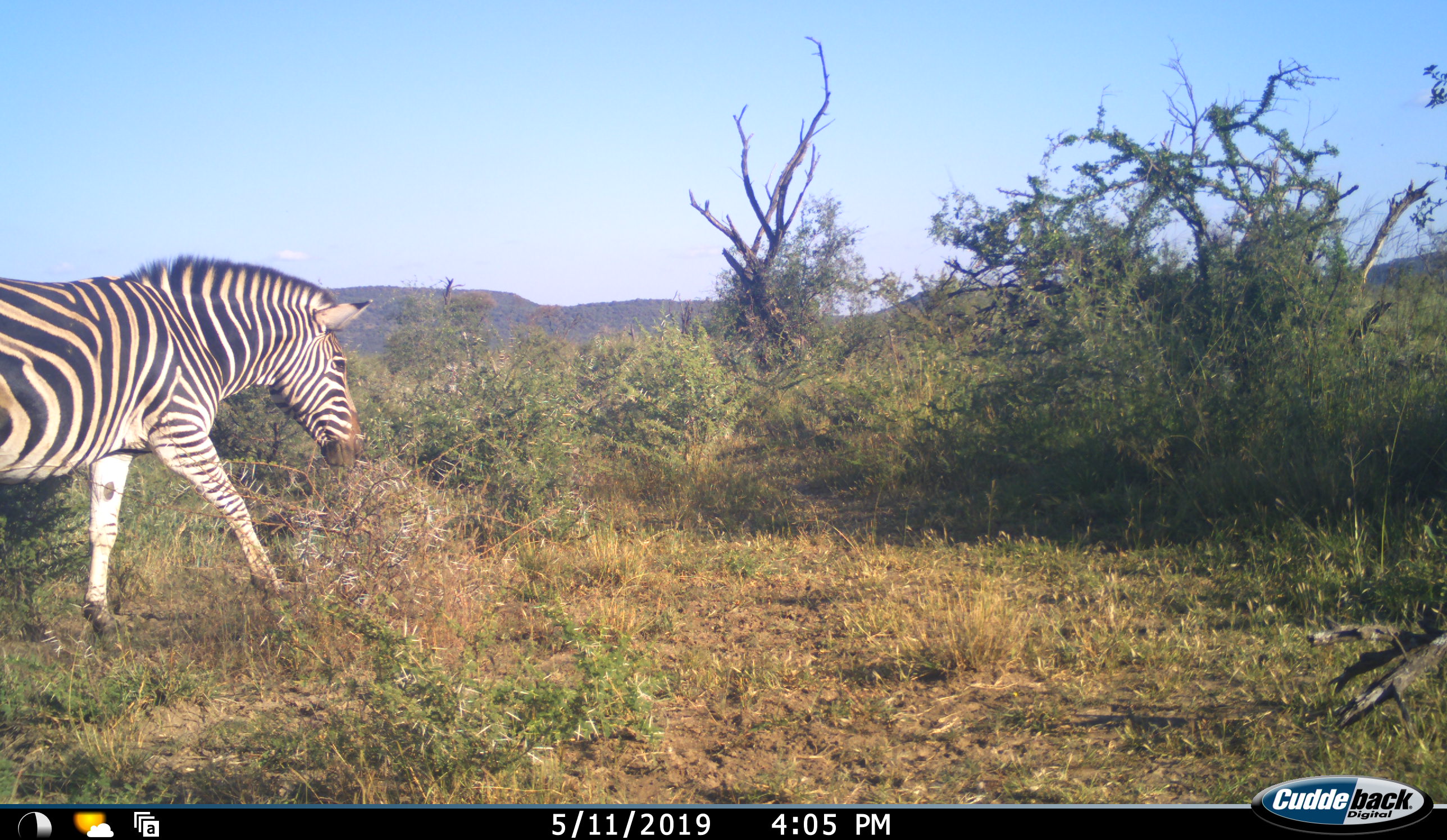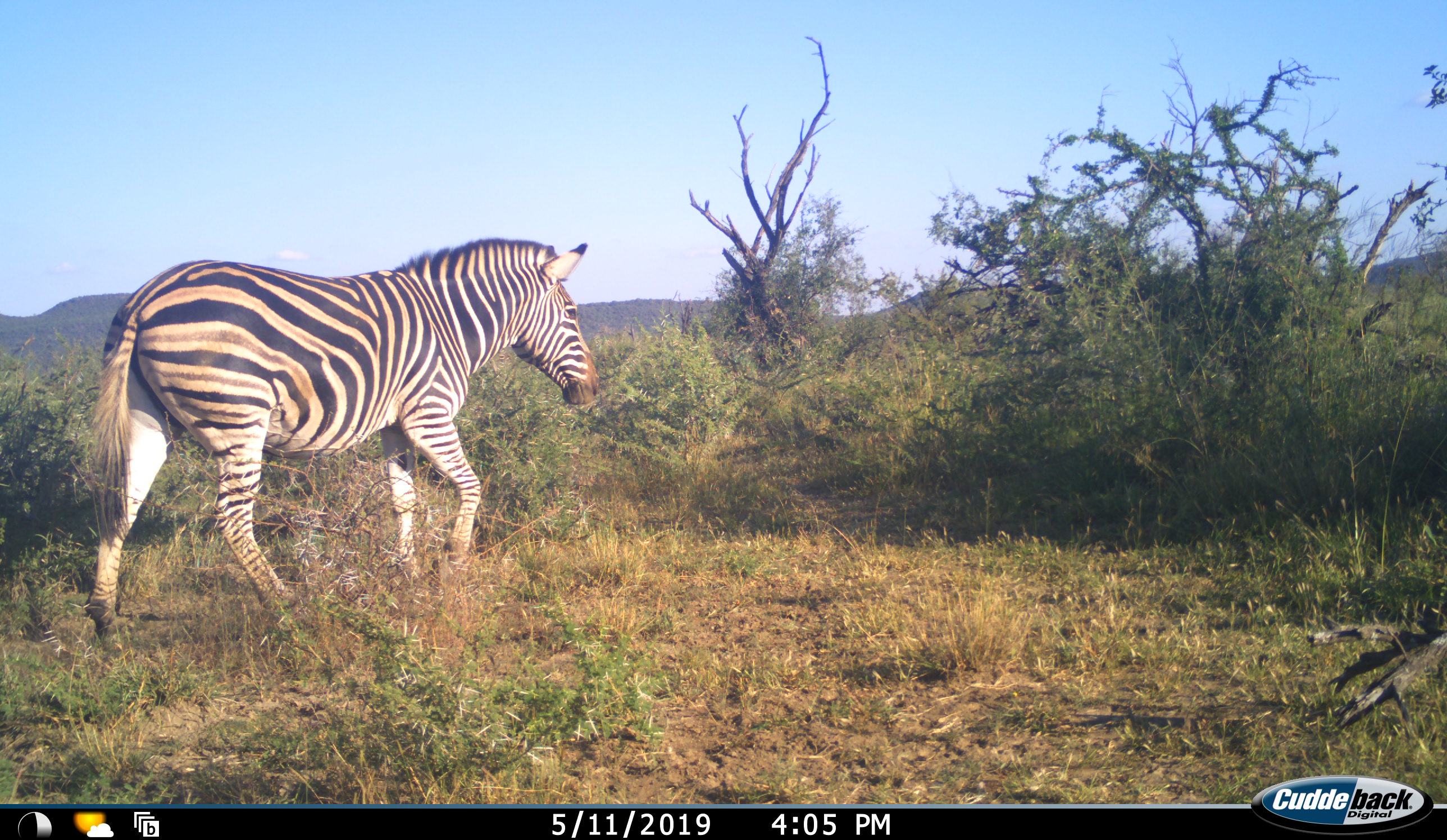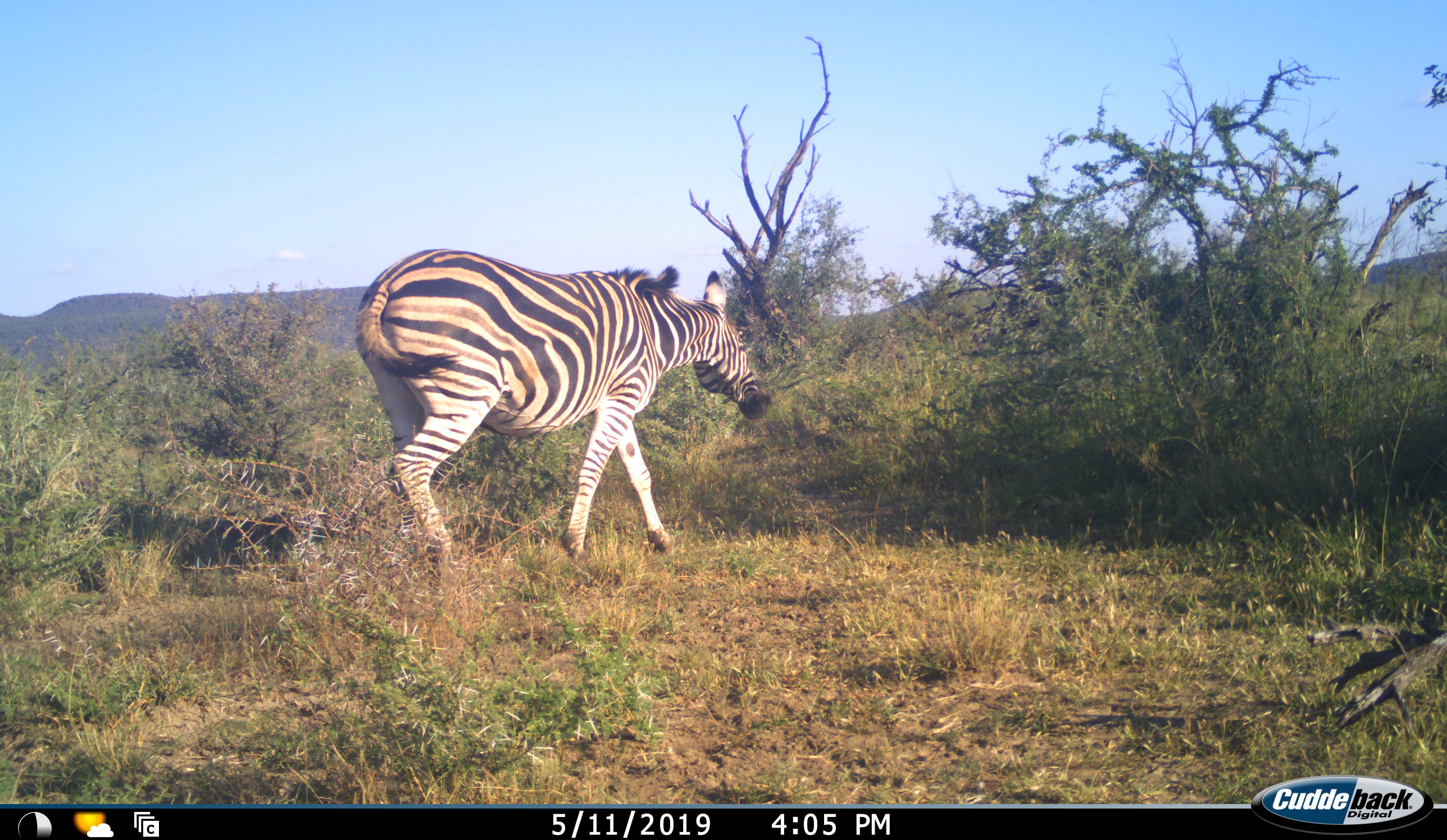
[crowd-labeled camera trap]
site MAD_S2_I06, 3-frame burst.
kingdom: Animalia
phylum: Chordata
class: Mammalia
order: Perissodactyla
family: Equidae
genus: Equus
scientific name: Equus quagga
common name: plains zebra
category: zebraplains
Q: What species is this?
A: Zebraplains (plains zebra) (Equus quagga).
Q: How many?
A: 1.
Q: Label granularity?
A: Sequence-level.